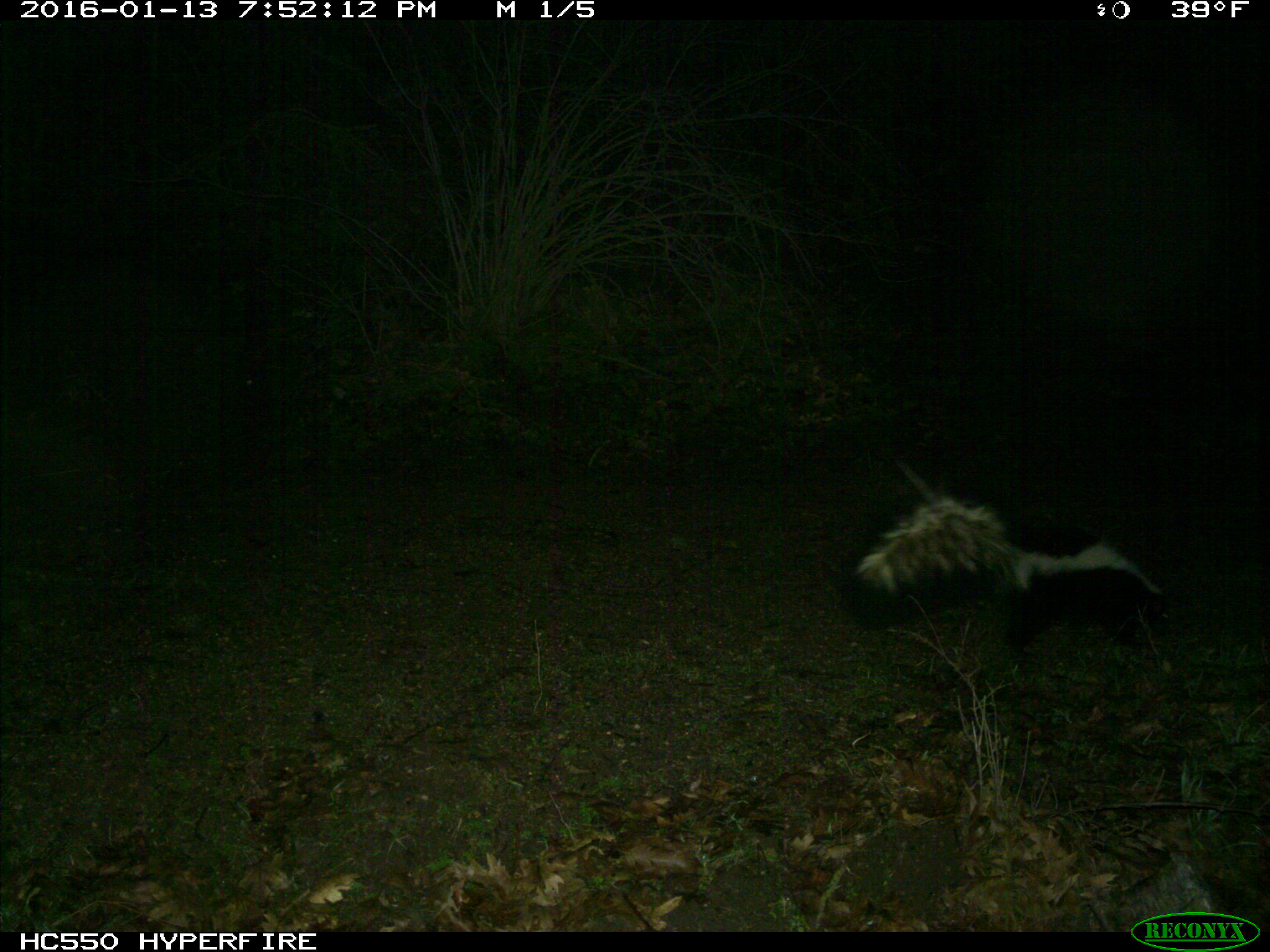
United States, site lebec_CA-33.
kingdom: Animalia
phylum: Chordata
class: Mammalia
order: Carnivora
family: Mephitidae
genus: Mephitis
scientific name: Mephitis mephitis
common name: striped skunk